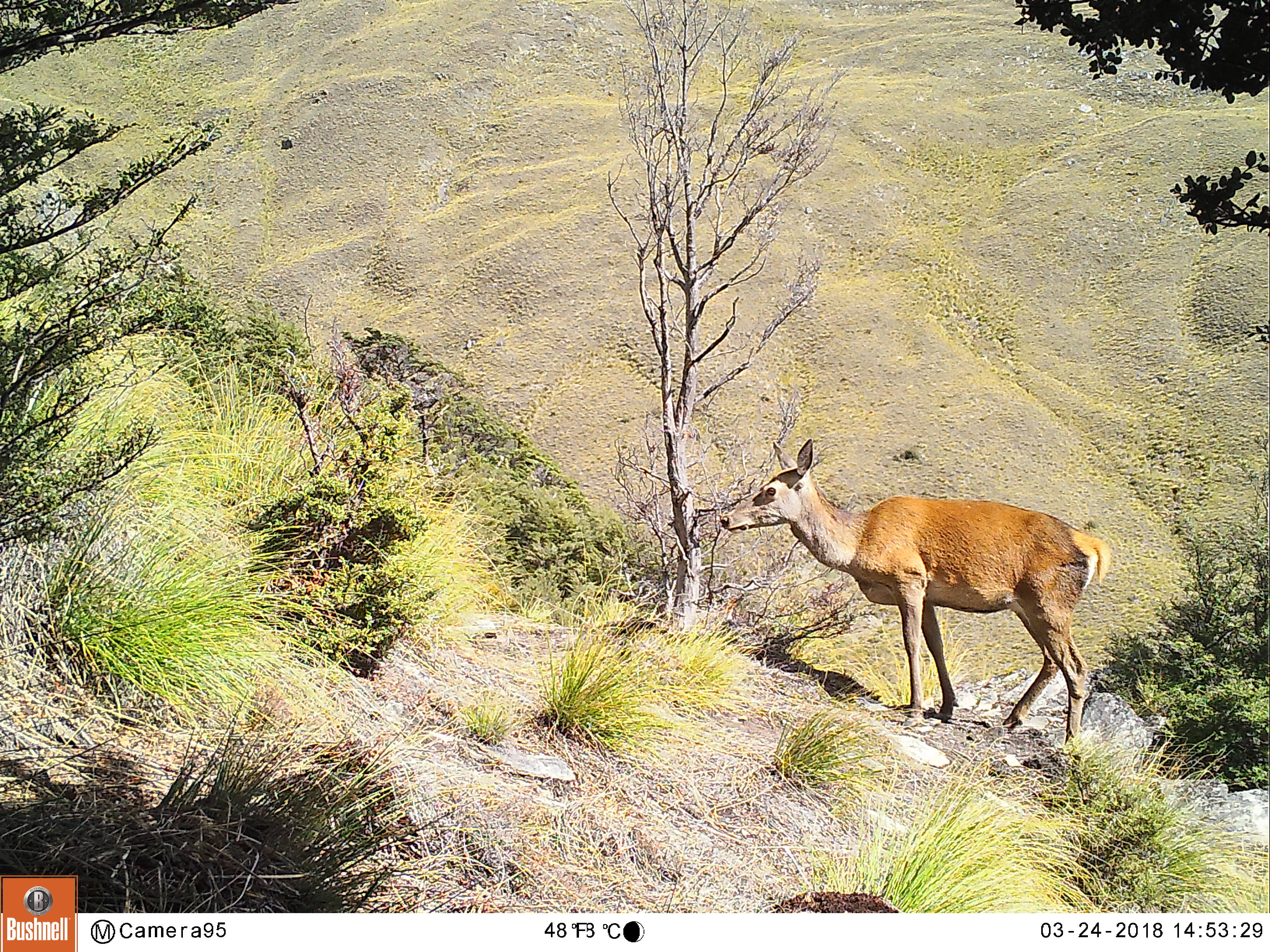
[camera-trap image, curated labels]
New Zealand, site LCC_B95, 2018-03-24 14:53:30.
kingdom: Animalia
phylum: Chordata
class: Mammalia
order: Artiodactyla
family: Cervidae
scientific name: Cervidae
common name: deer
Deer (Cervidae).